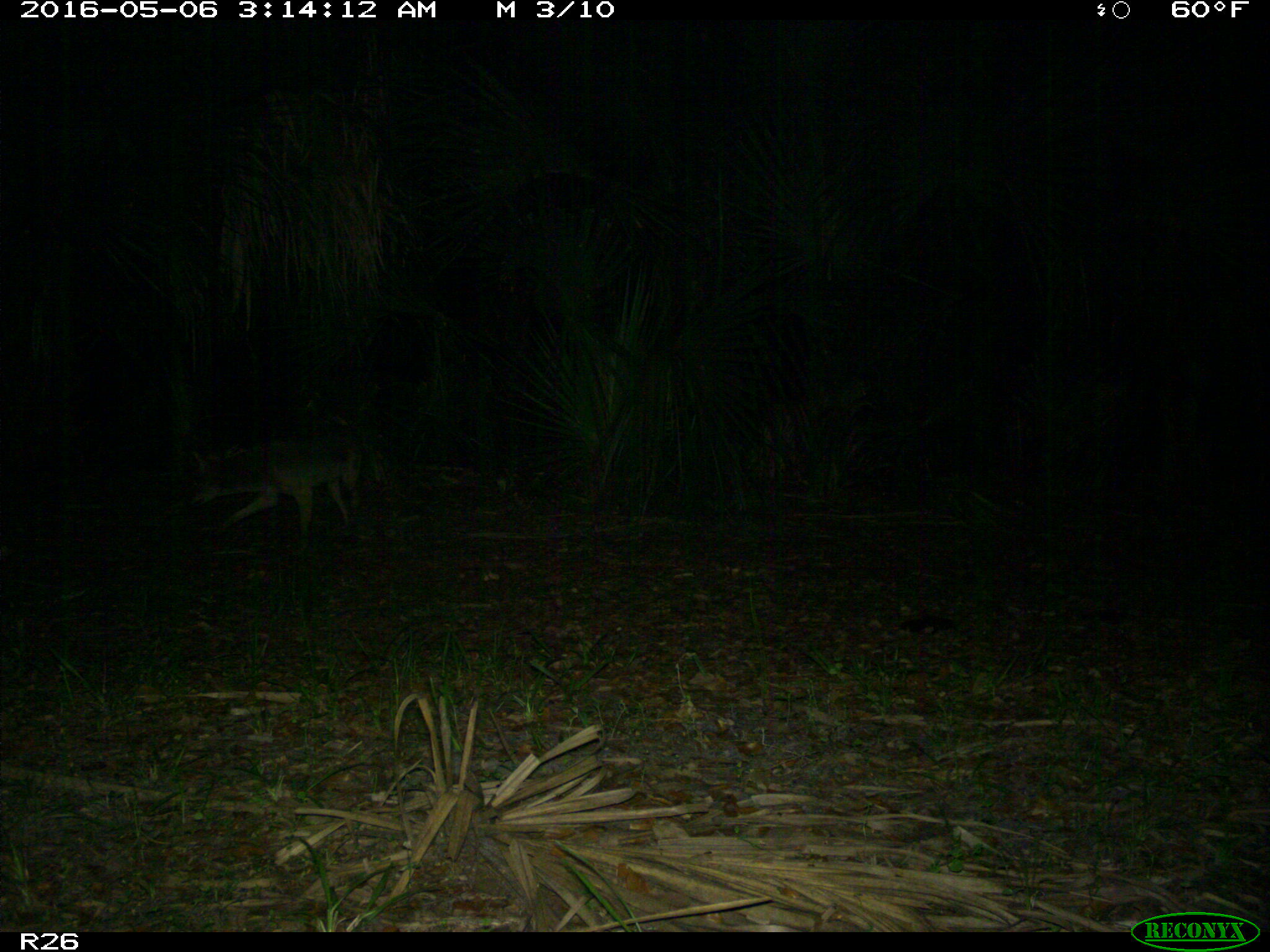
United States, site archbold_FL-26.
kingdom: Animalia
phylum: Chordata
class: Mammalia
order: Carnivora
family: Canidae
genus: Canis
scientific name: Canis latrans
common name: coyote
Canis latrans (coyote).